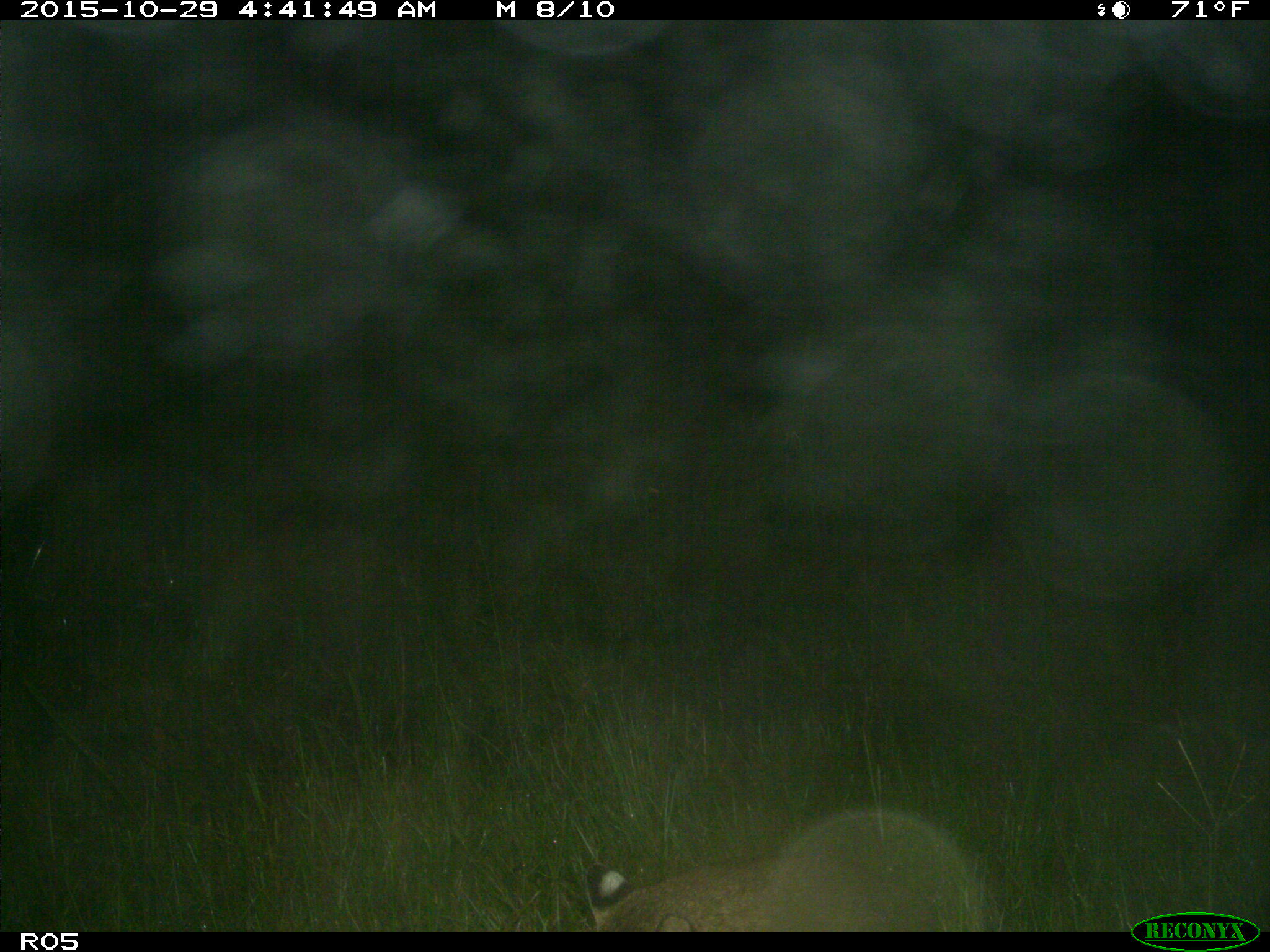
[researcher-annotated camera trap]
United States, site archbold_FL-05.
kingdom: Animalia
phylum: Chordata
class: Mammalia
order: Carnivora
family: Felidae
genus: Lynx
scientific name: Lynx rufus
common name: bobcat